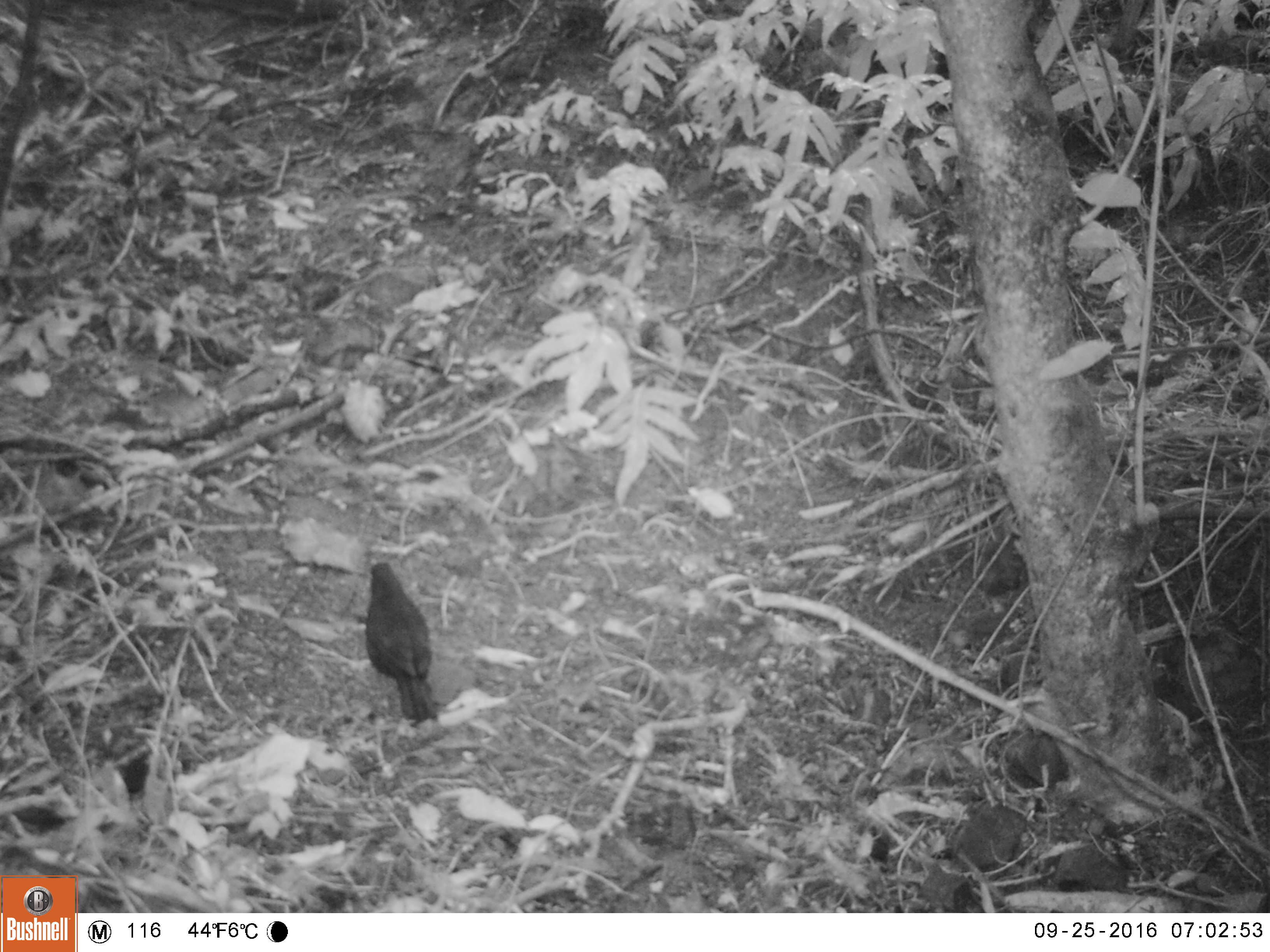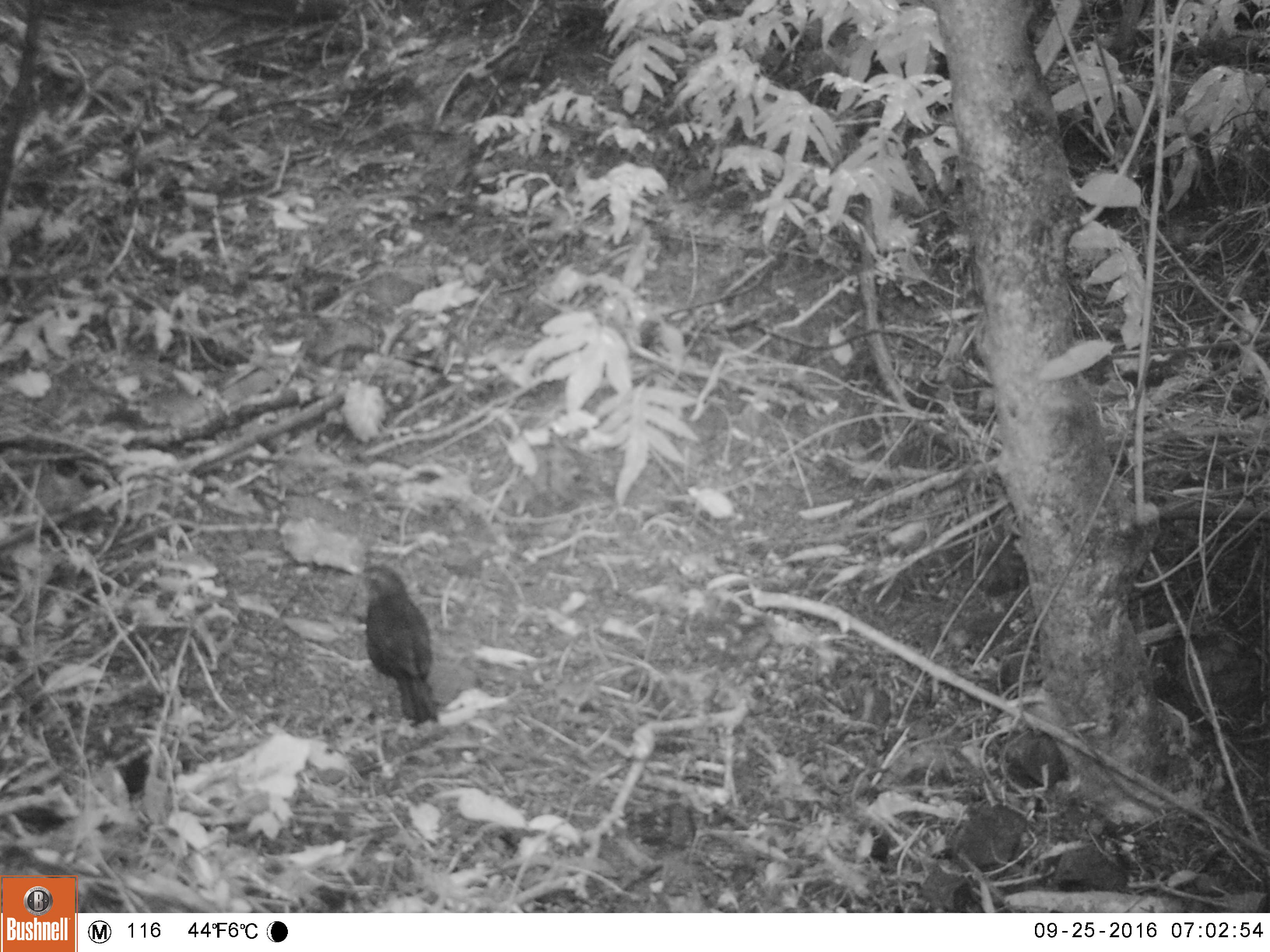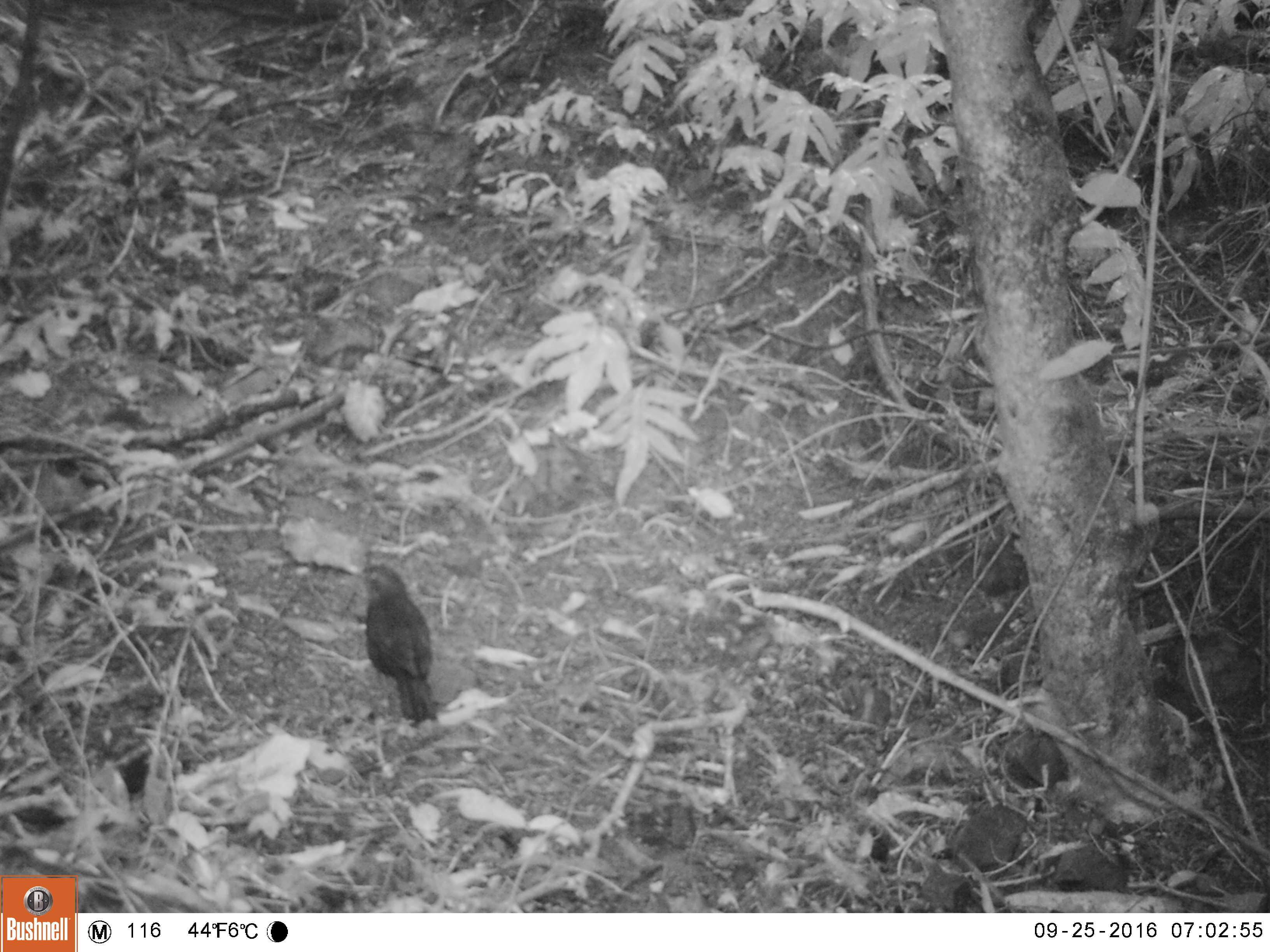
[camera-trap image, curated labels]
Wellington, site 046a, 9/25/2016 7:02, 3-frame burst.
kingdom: Animalia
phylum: Chordata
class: Aves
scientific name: Aves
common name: bird